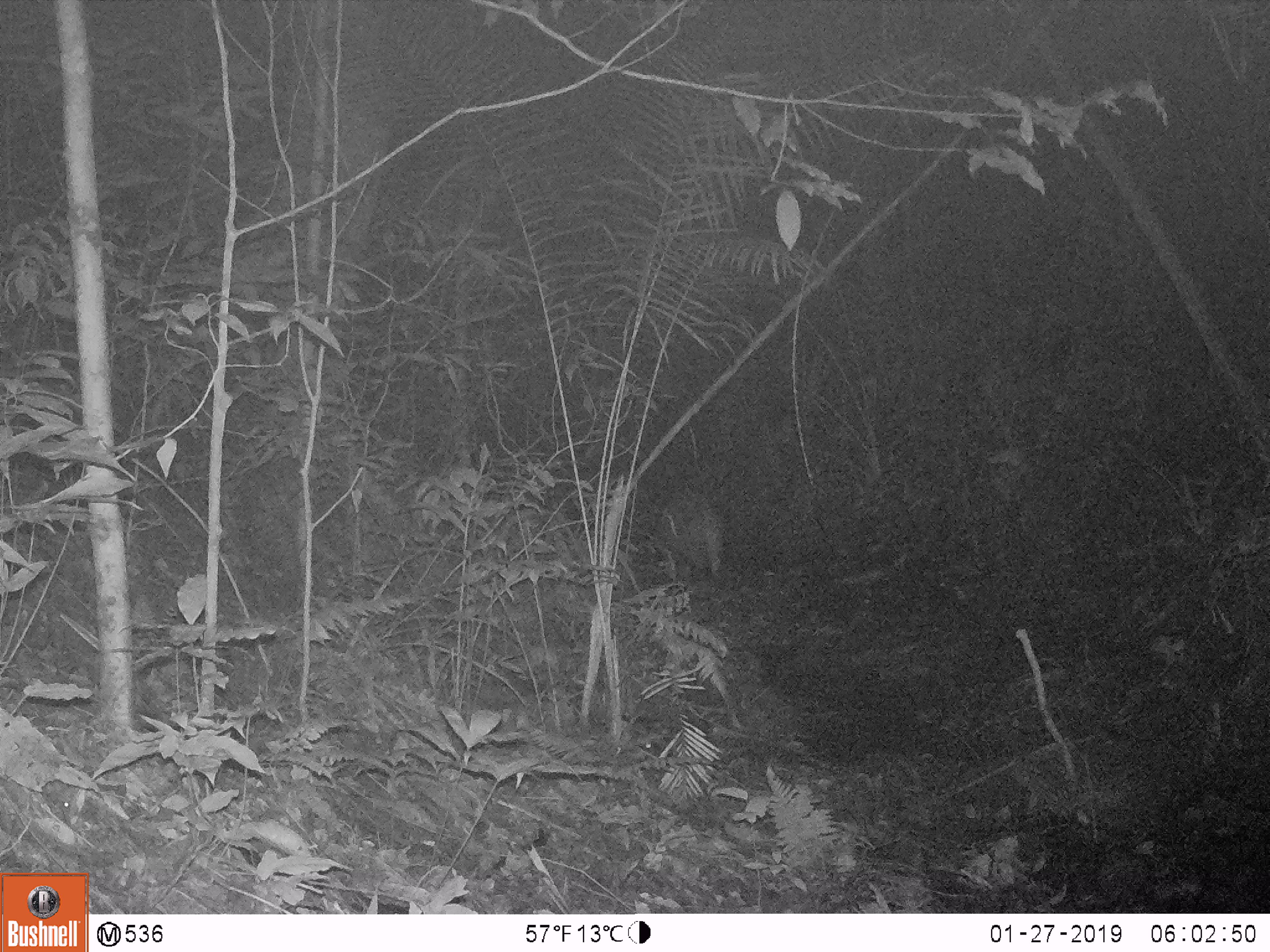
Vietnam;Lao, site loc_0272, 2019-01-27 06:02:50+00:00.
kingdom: Animalia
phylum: Chordata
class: Mammalia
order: Artiodactyla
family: Suidae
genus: Sus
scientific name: Sus scrofa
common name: eurasian wild pig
Eurasian wild pig (Sus scrofa). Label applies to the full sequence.